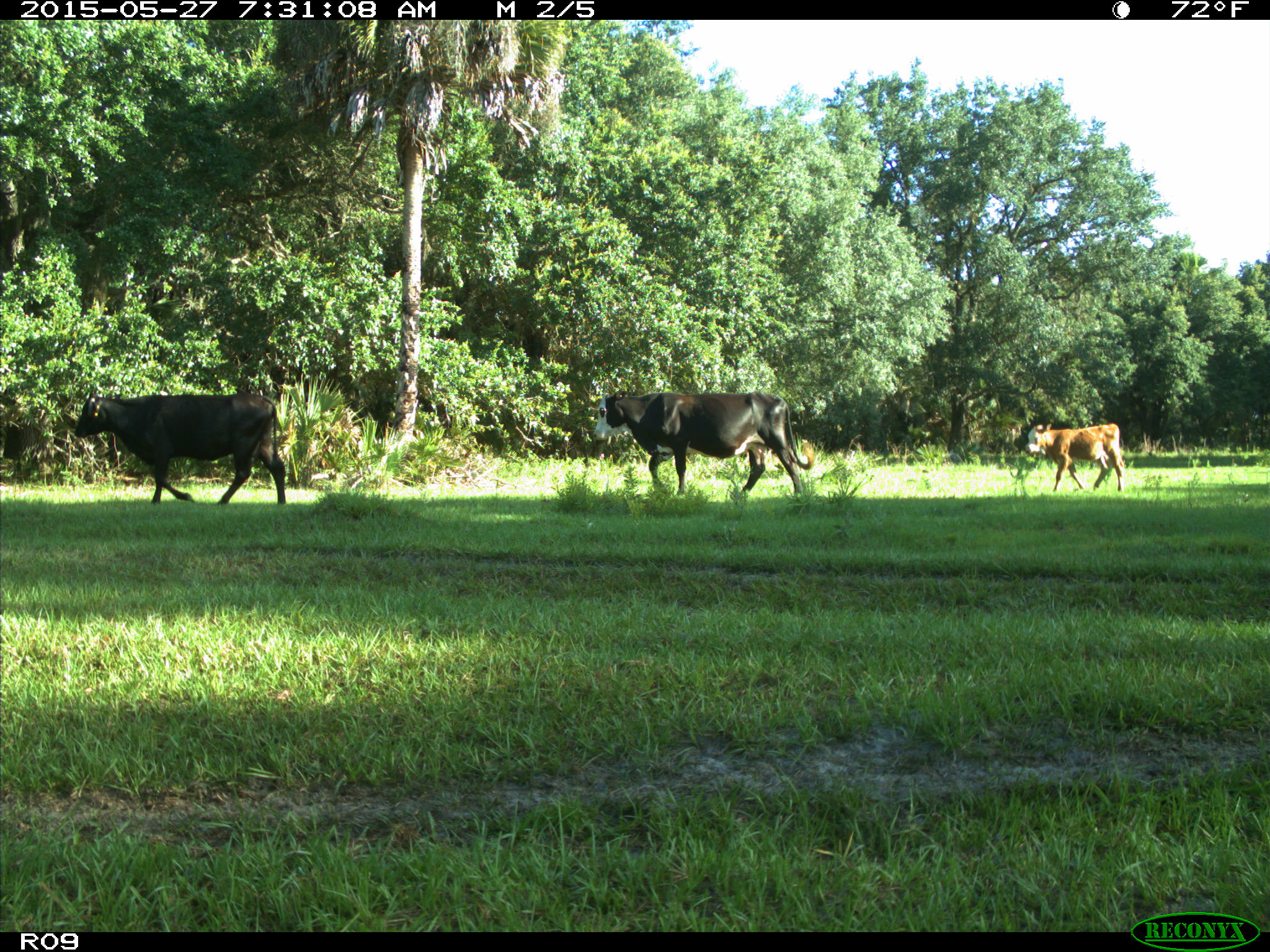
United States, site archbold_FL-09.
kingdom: Animalia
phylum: Chordata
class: Mammalia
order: Artiodactyla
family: Bovidae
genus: Bos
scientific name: Bos taurus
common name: domestic cow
Bos taurus (domestic cow).